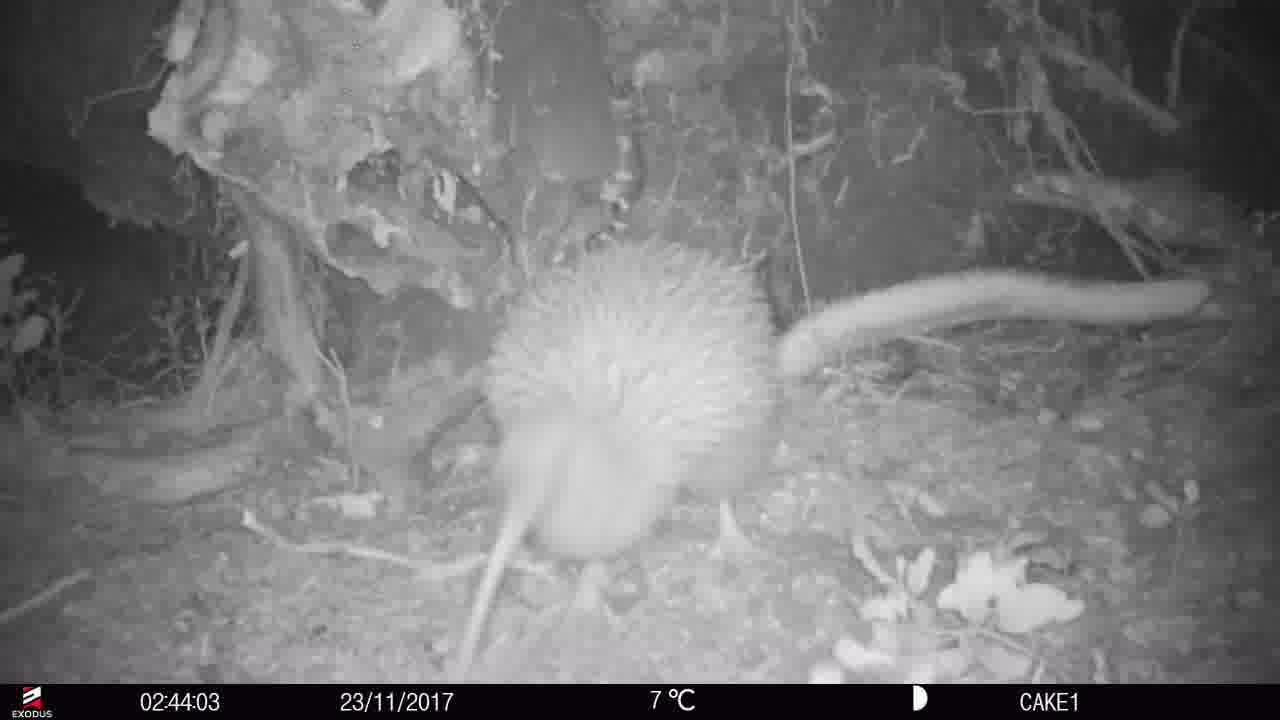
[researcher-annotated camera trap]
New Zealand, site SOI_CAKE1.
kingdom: Animalia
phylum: Chordata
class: Aves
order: Apterygiformes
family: Apterygidae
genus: Apteryx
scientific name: Apteryx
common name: kiwi